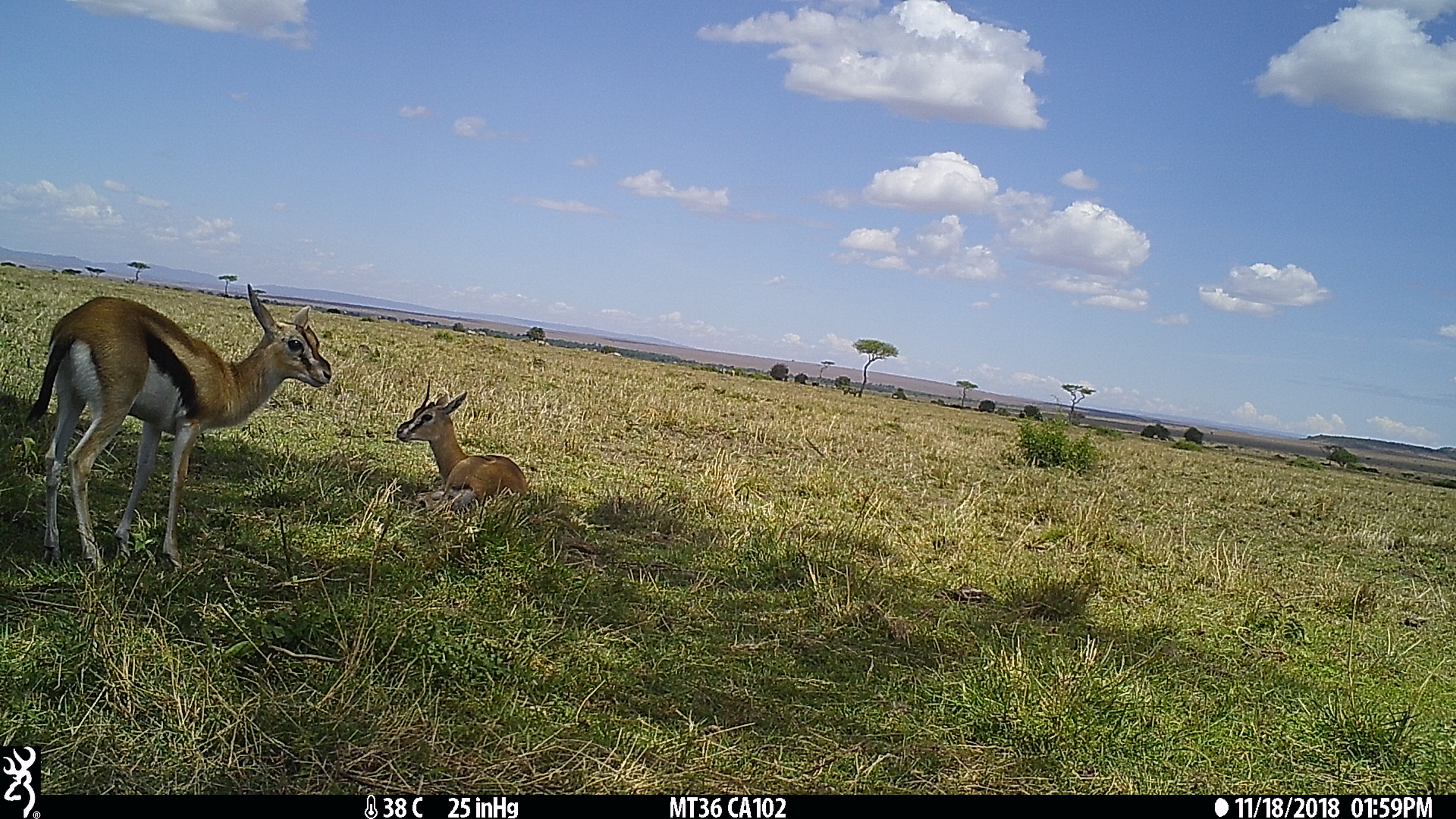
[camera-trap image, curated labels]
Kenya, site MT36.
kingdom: Animalia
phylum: Chordata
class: Mammalia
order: Artiodactyla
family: Bovidae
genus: Eudorcas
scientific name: Eudorcas thomsonii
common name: thomon's gazelle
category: gazelle thomsons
Gazelle thomsons (thomon's gazelle) (Eudorcas thomsonii).